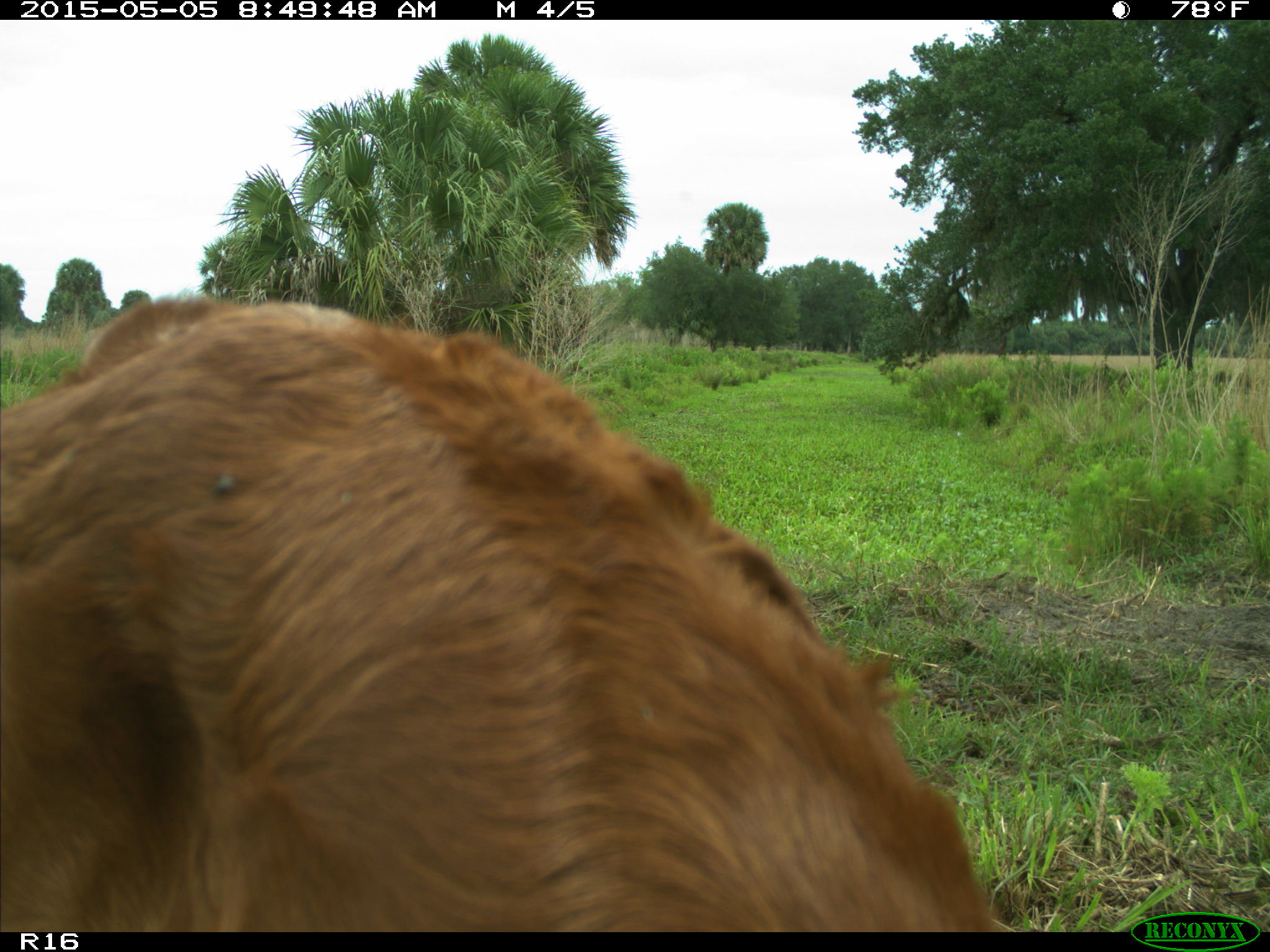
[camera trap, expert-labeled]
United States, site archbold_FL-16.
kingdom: Animalia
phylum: Chordata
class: Mammalia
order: Artiodactyla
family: Bovidae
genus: Bos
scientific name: Bos taurus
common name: domestic cow